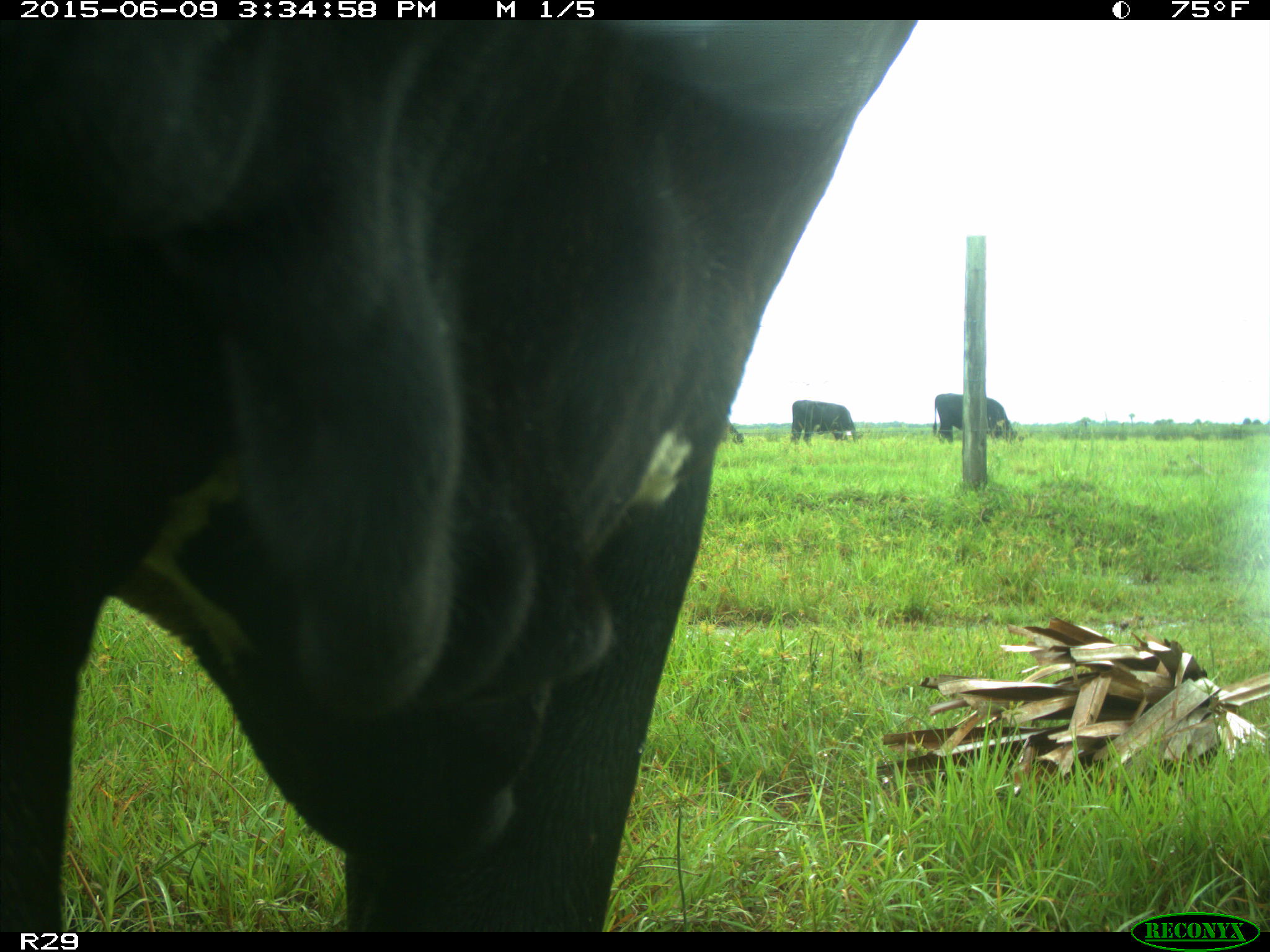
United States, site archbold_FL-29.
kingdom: Animalia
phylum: Chordata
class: Mammalia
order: Artiodactyla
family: Bovidae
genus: Bos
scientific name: Bos taurus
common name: domestic cow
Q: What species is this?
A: Bos taurus (domestic cow).